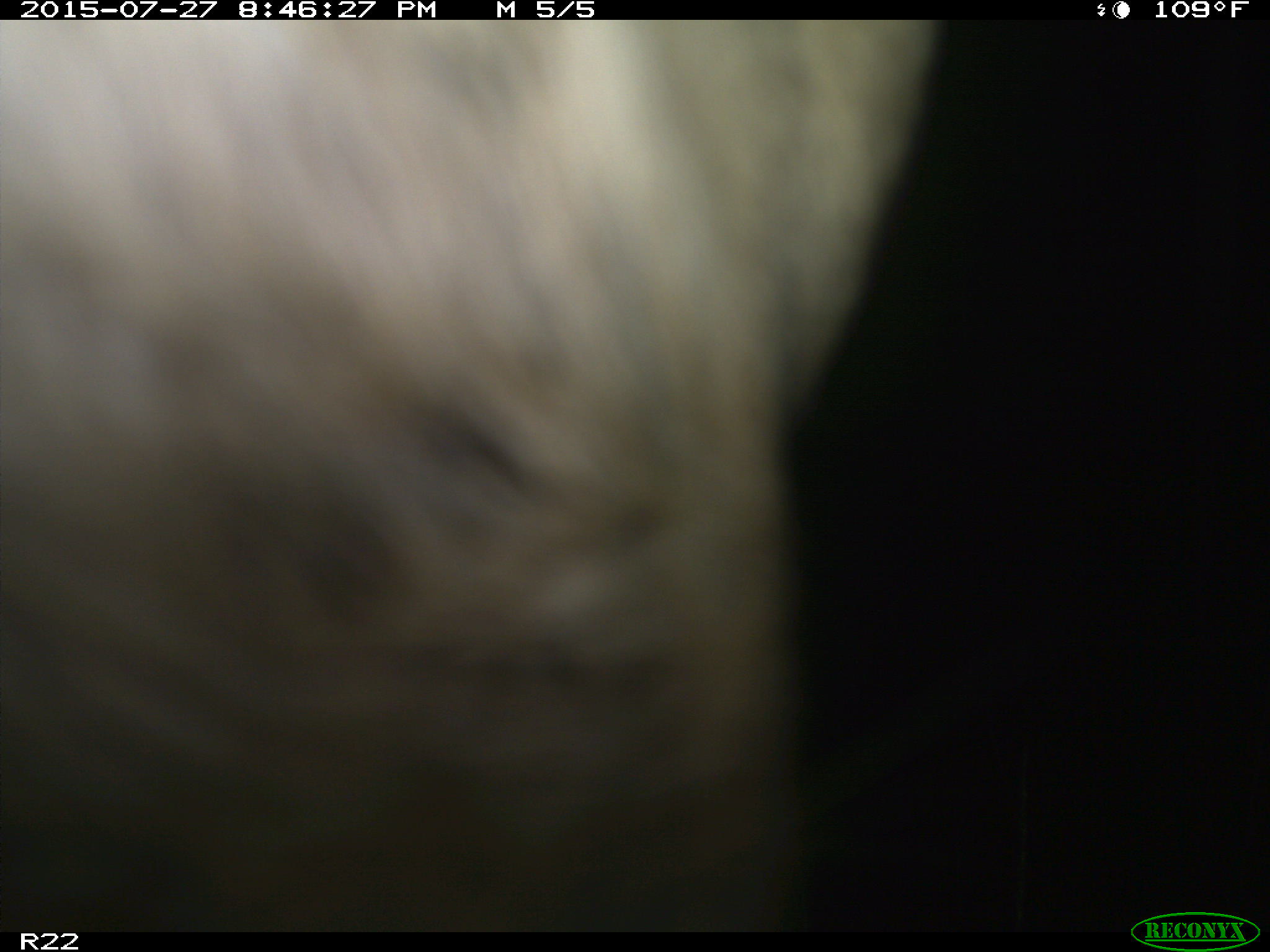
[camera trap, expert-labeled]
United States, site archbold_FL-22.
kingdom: Animalia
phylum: Chordata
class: Mammalia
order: Artiodactyla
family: Bovidae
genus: Bos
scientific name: Bos taurus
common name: domestic cow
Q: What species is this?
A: Bos taurus (domestic cow).